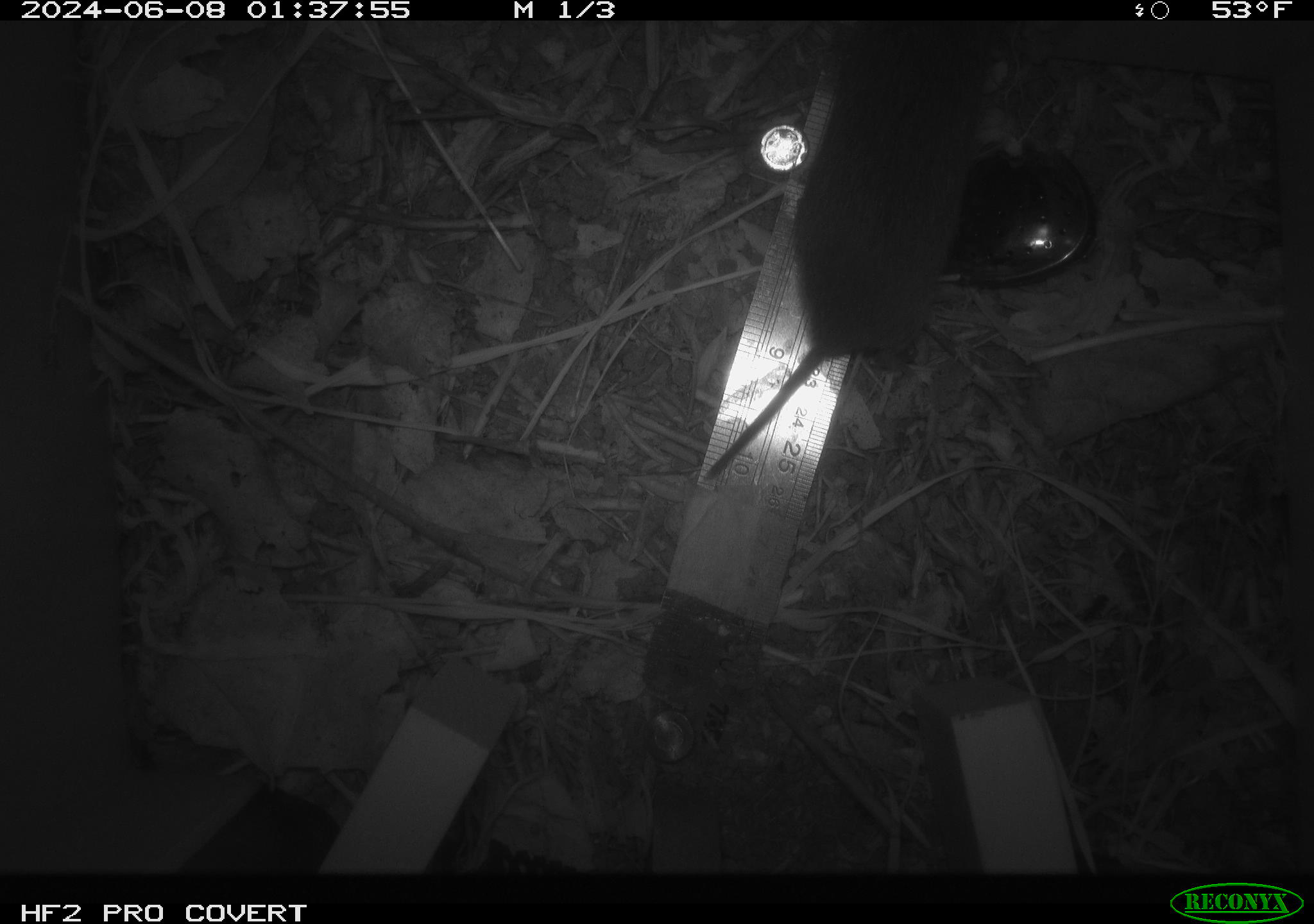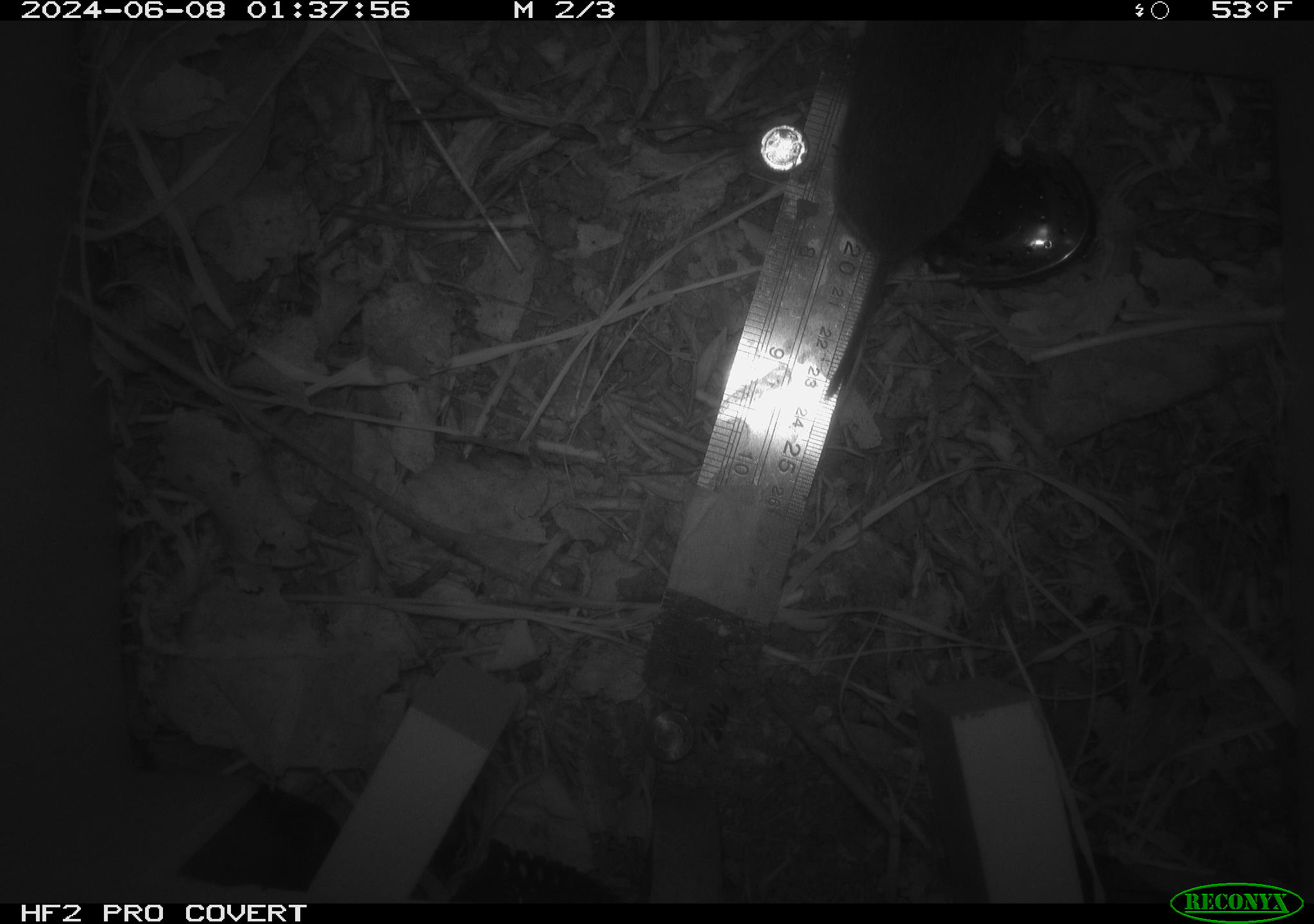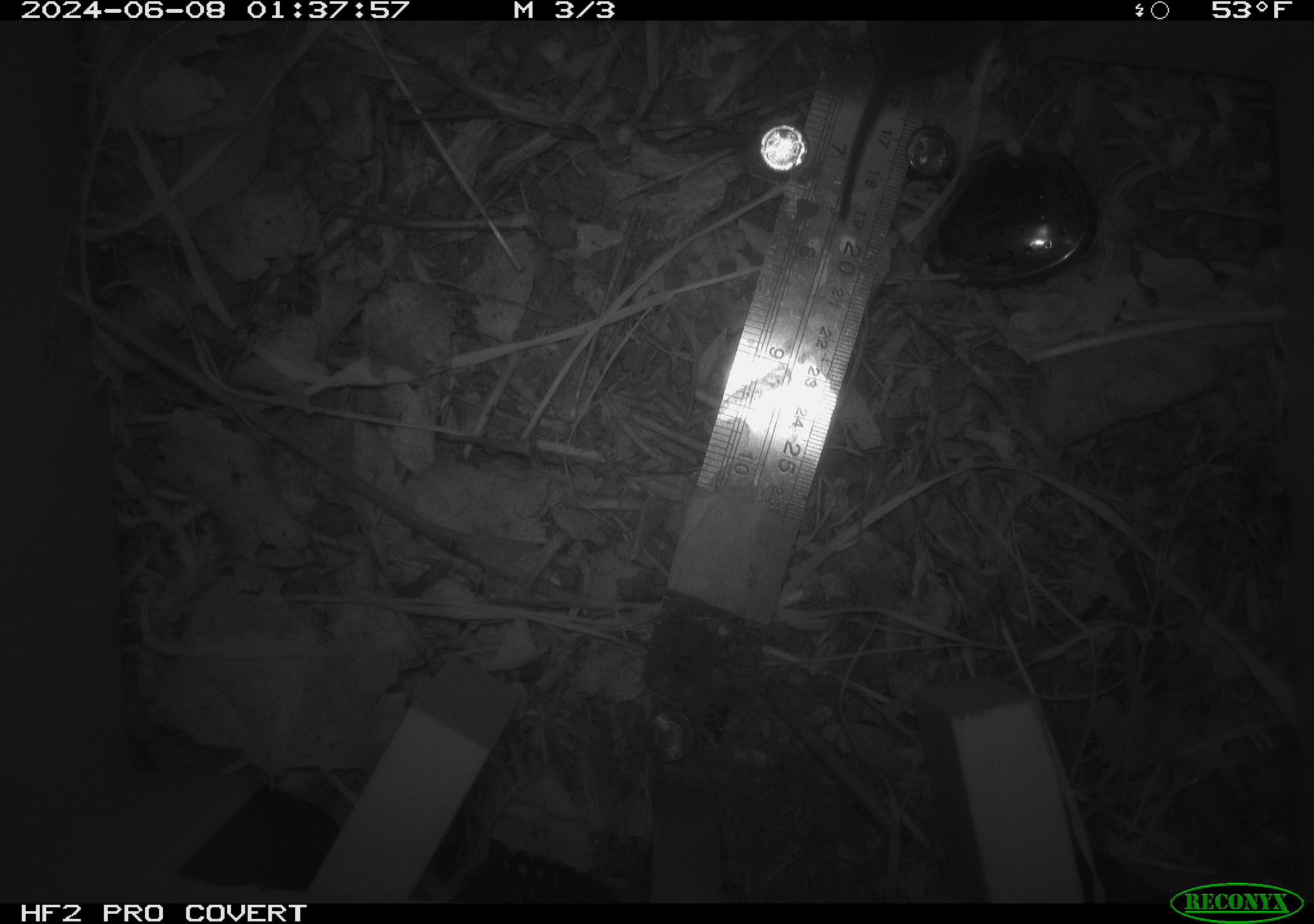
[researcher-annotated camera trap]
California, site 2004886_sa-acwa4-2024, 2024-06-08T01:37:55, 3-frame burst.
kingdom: Animalia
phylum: Chordata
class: Mammalia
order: Rodentia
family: Cricetidae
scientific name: Arvicolinae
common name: voles, lemmings, and muskrats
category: arvicolinae subfamily